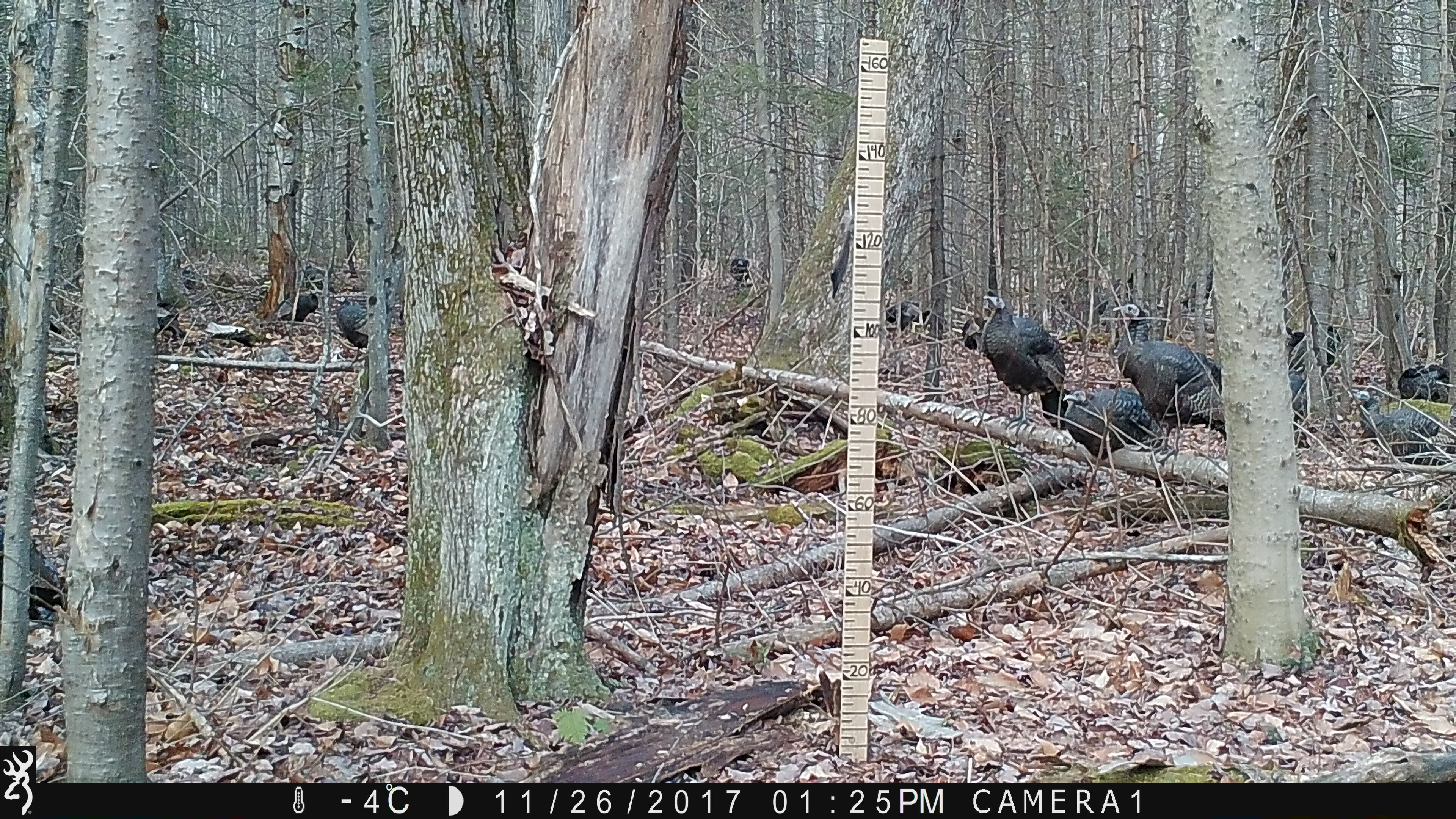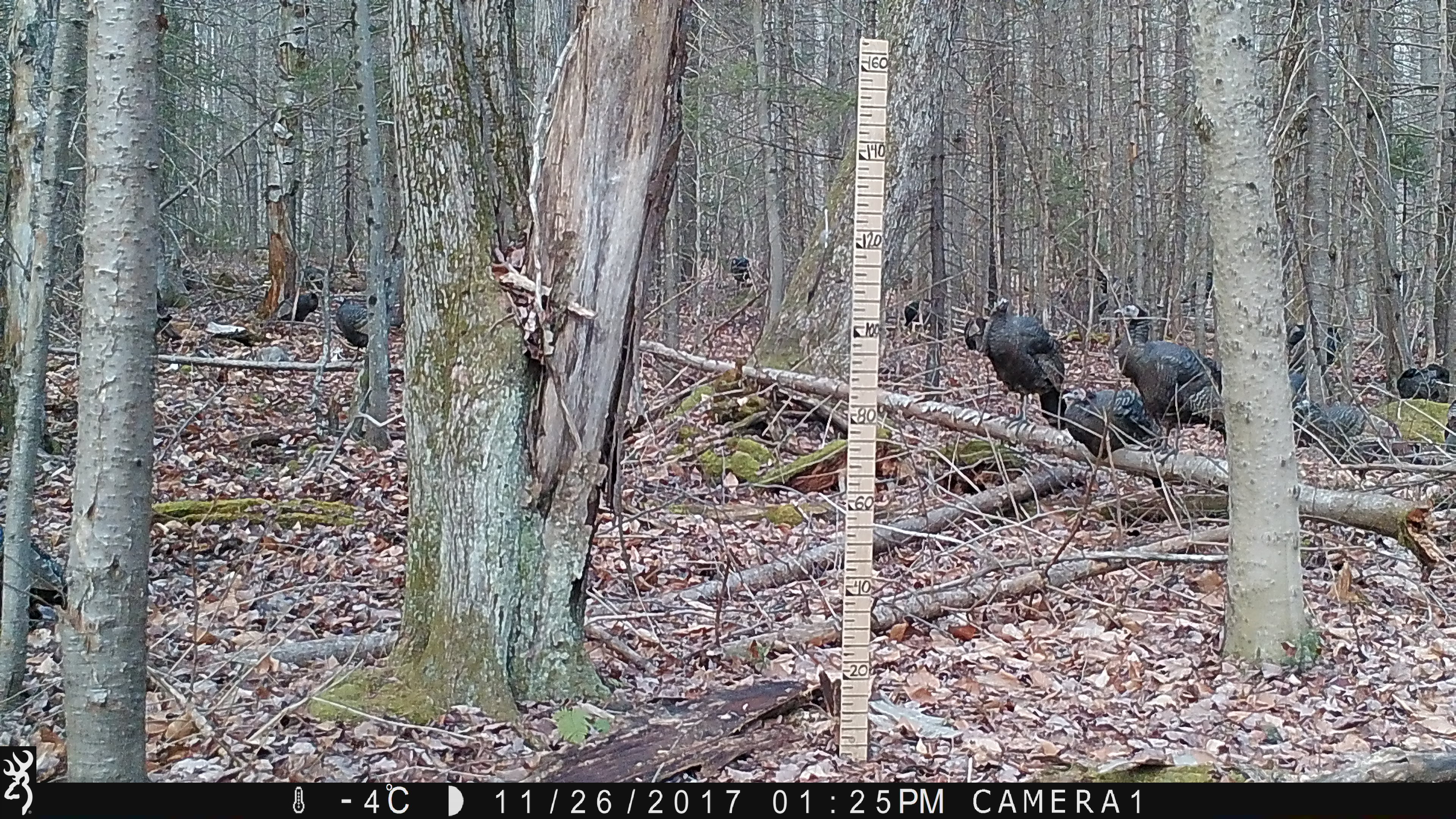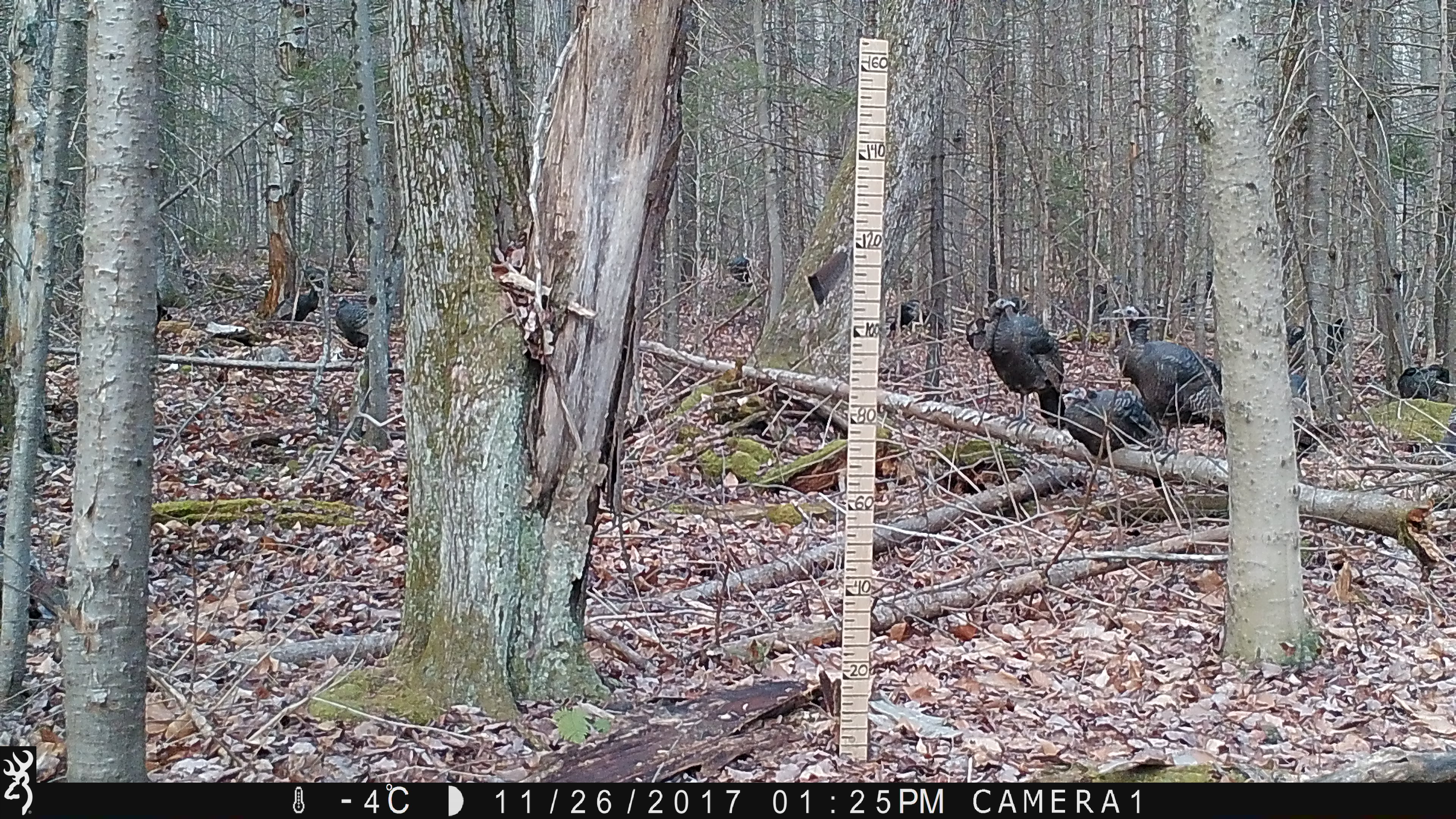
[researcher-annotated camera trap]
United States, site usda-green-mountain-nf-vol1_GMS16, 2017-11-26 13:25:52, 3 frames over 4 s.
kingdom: Animalia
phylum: Chordata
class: Aves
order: Galliformes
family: Phasianidae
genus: Meleagris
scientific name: Meleagris gallopavo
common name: wild turkey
Wild turkey (Meleagris gallopavo).